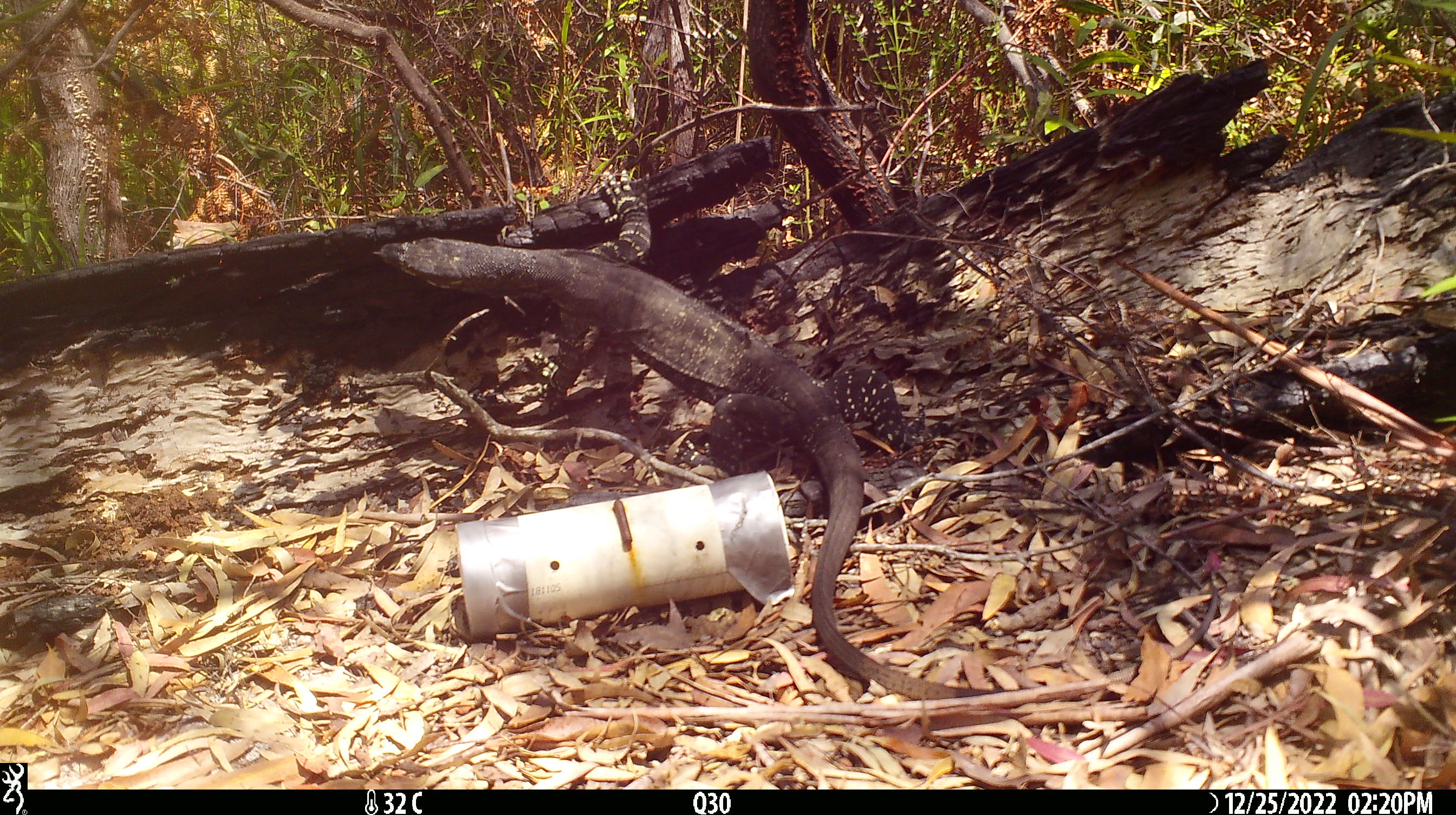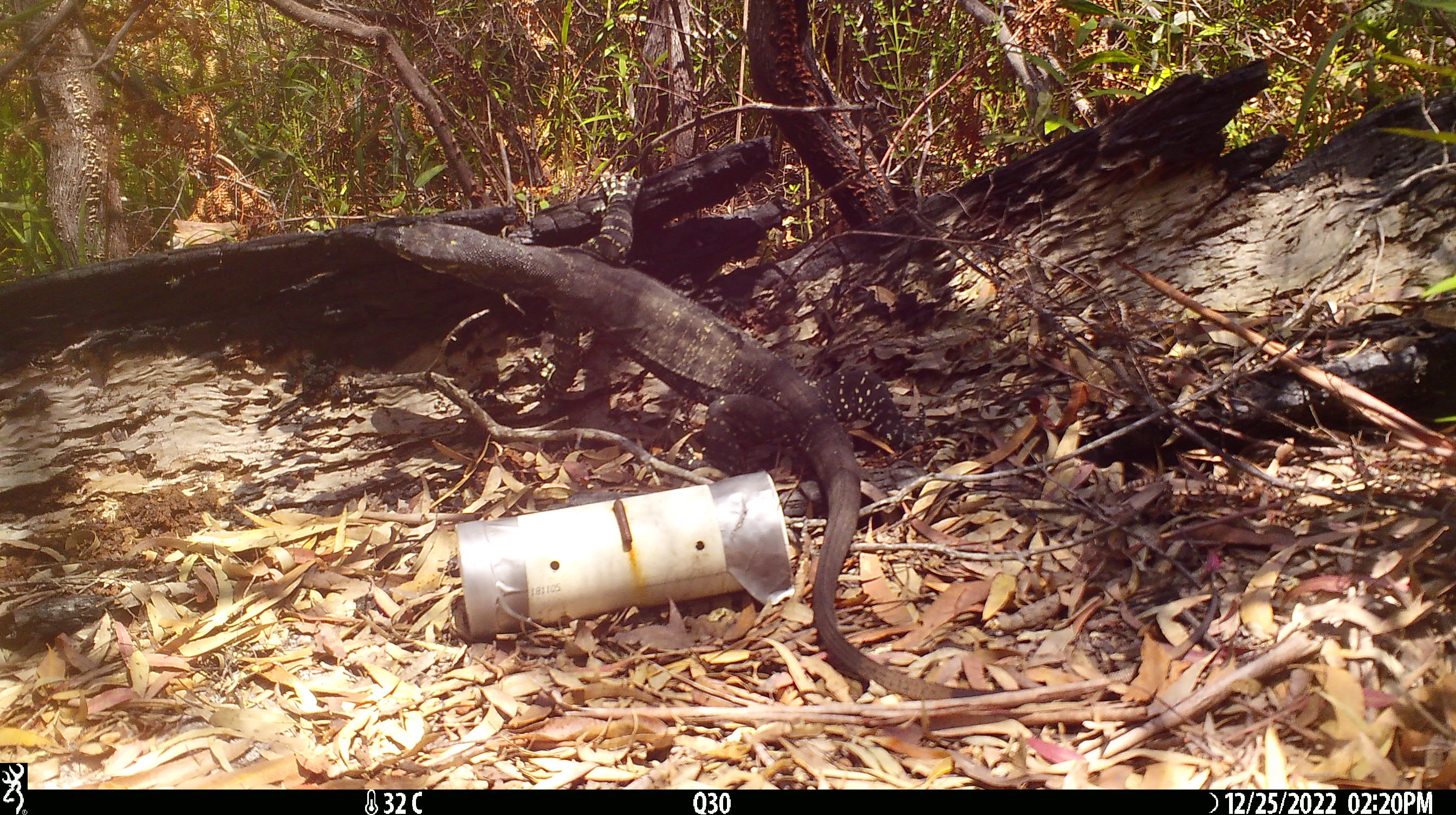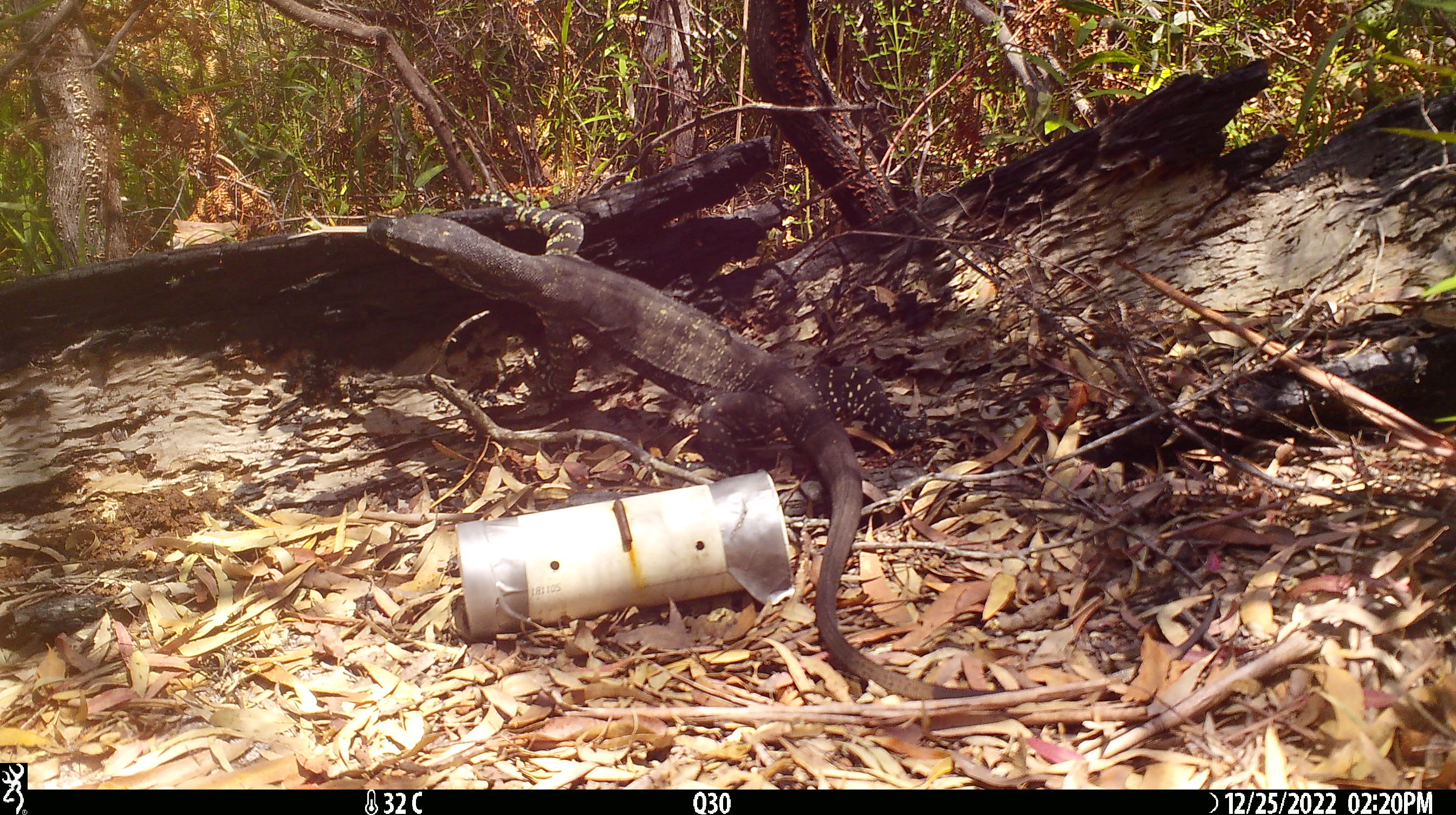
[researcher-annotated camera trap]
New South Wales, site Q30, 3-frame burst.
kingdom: Animalia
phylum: Chordata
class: Reptilia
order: Squamata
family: Varanidae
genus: Varanus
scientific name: Varanus varius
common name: lace monitor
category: goanna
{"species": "goanna (lace monitor) (Varanus varius)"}